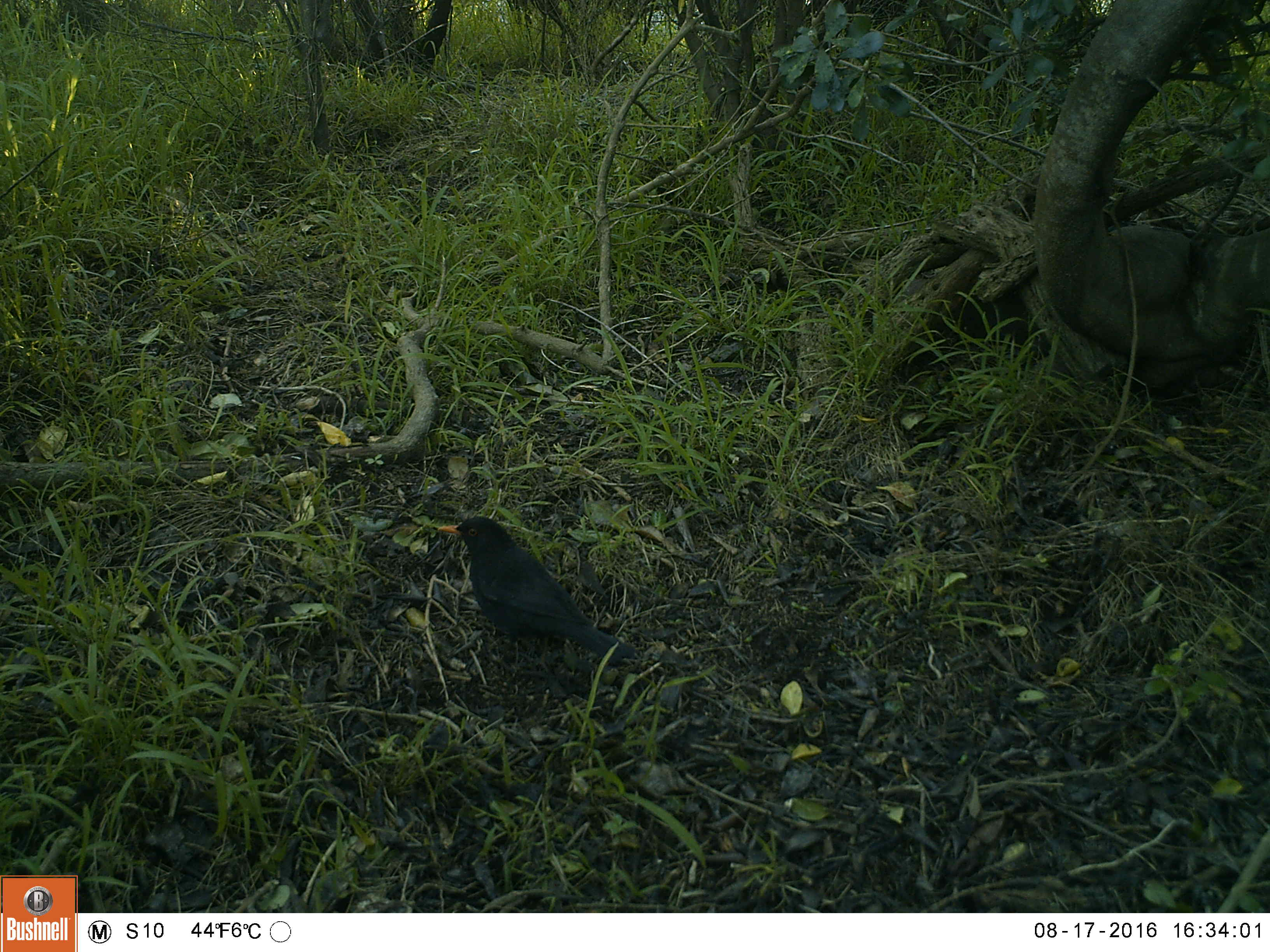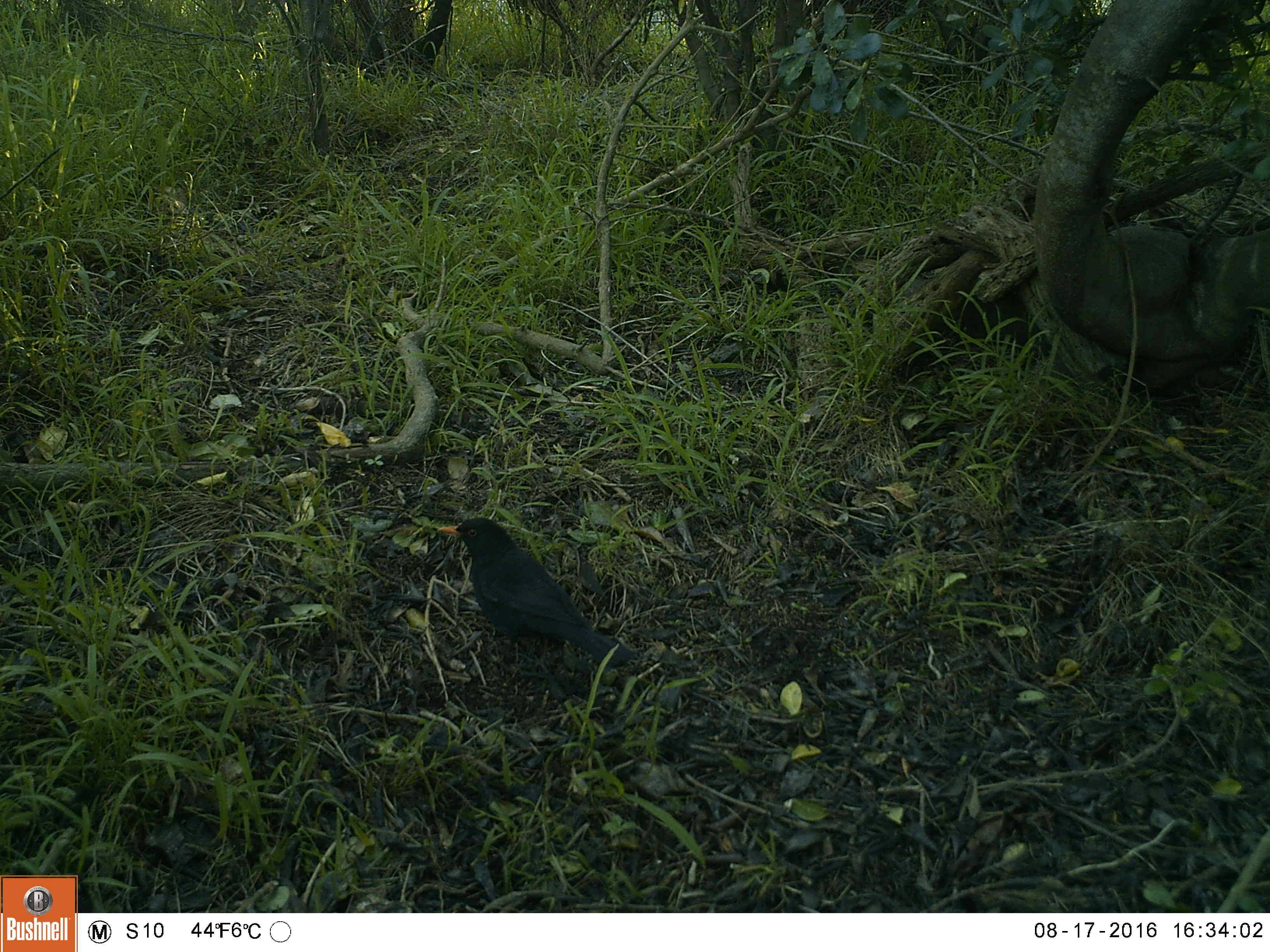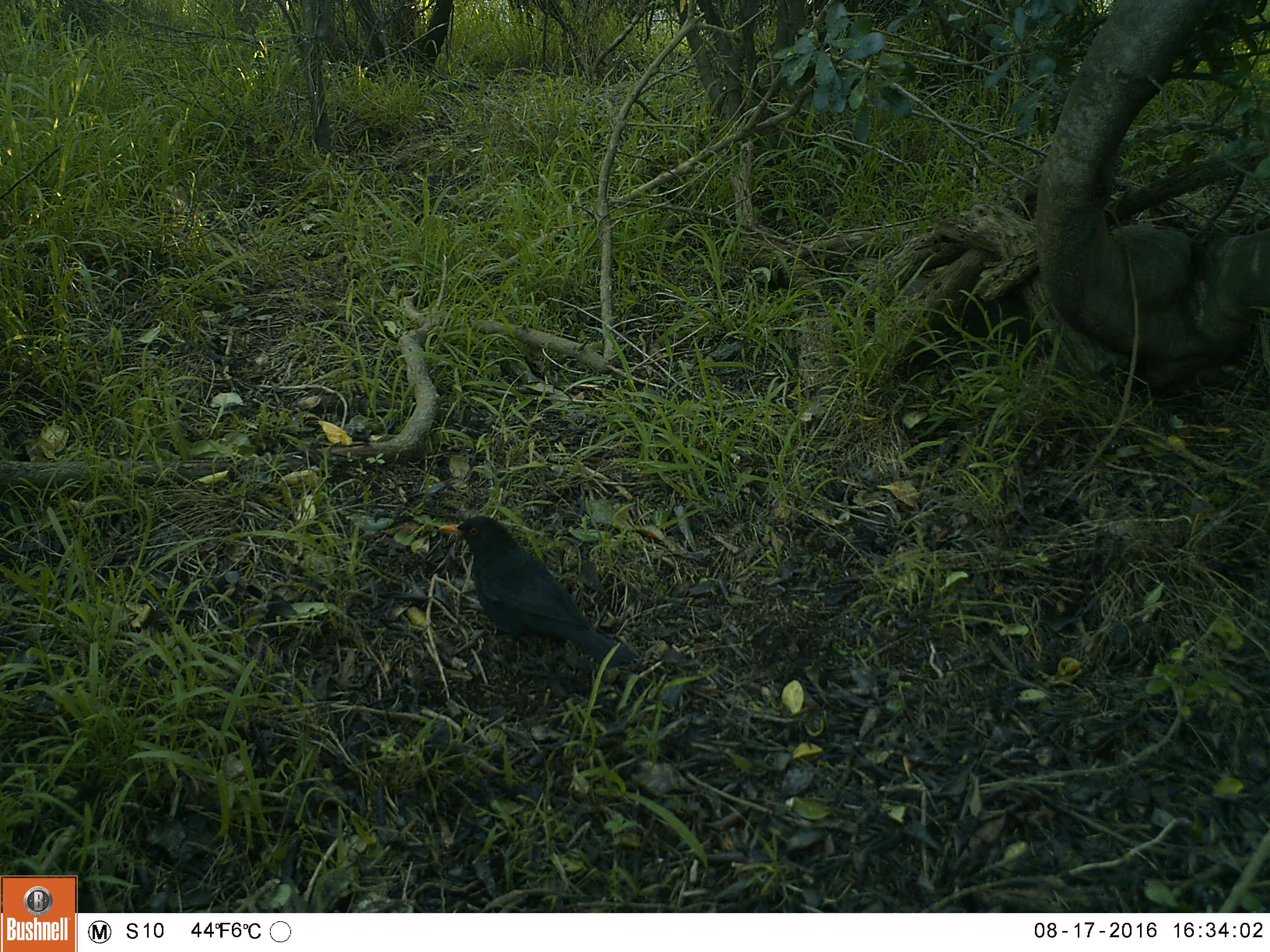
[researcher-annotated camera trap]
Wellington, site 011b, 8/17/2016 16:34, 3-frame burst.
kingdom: Animalia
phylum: Chordata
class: Aves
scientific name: Aves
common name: bird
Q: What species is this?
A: Bird (Aves).